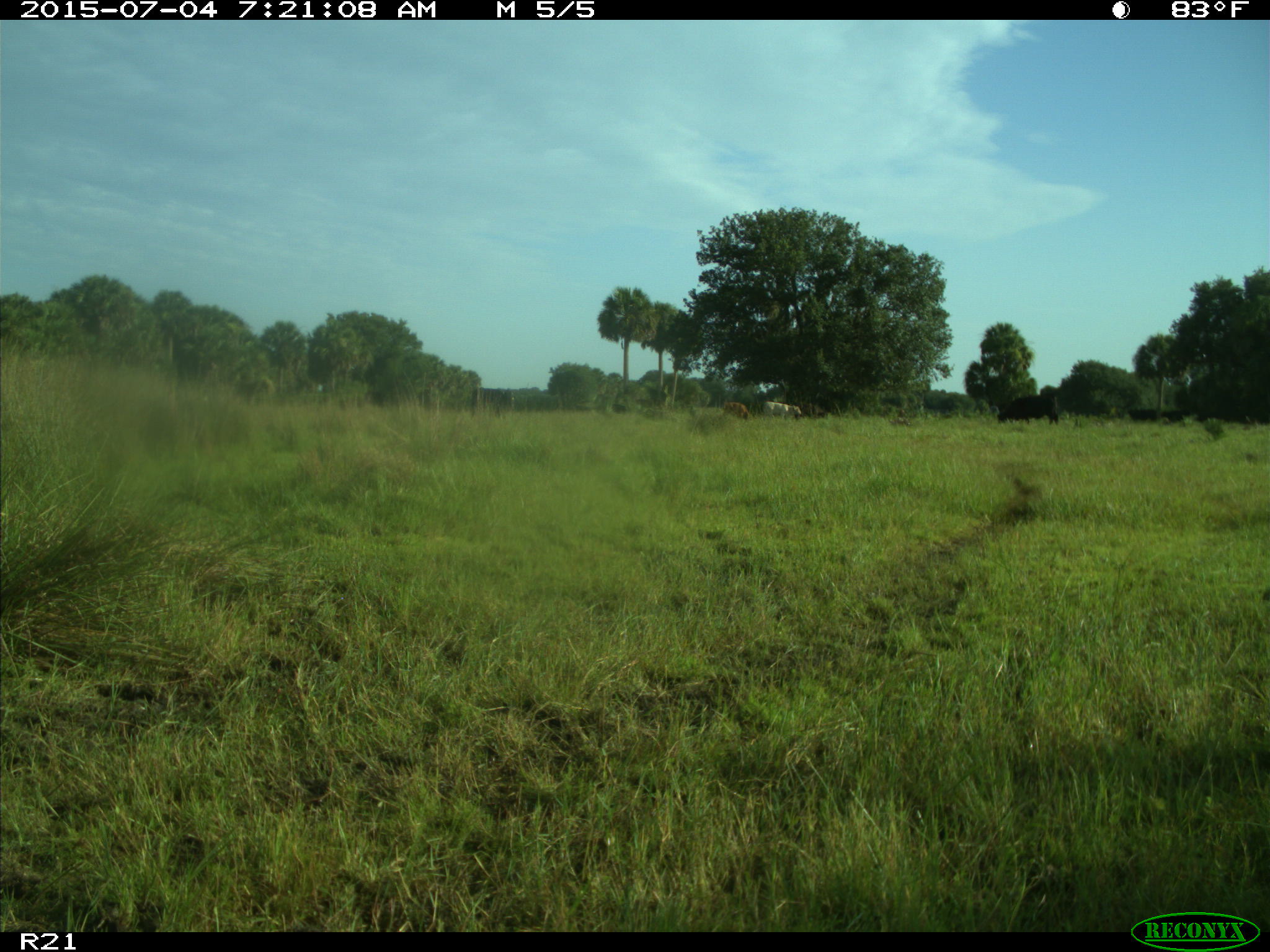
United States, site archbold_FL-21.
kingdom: Animalia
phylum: Chordata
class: Mammalia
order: Artiodactyla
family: Bovidae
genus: Bos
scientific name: Bos taurus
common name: domestic cow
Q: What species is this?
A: Bos taurus (domestic cow).